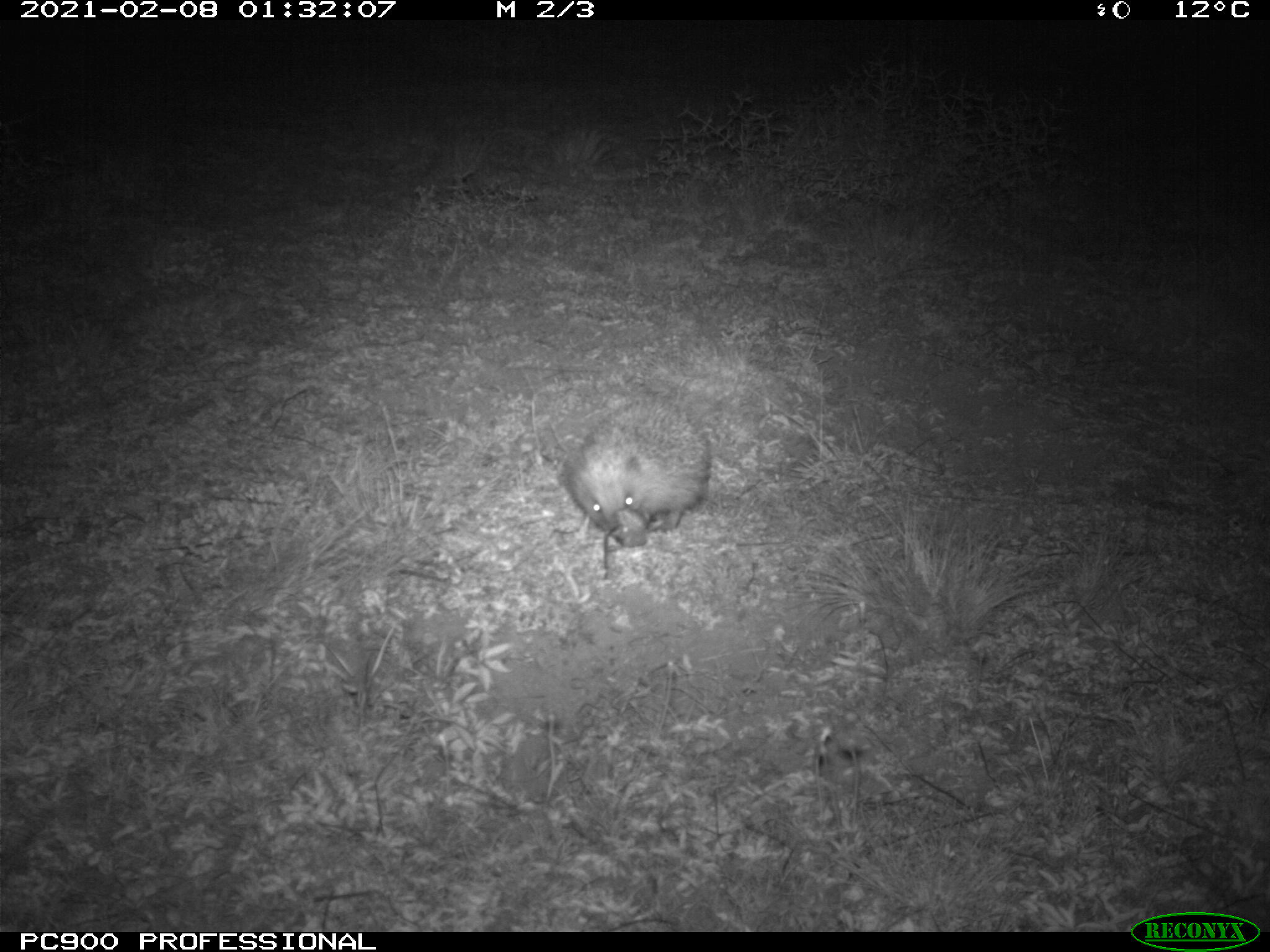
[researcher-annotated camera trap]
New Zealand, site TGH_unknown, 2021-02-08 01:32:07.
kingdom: Animalia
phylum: Chordata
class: Mammalia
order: Eulipotyphla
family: Erinaceidae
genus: Erinaceus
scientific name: Erinaceus europaeus europaeus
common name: european hedgehog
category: hedgehog